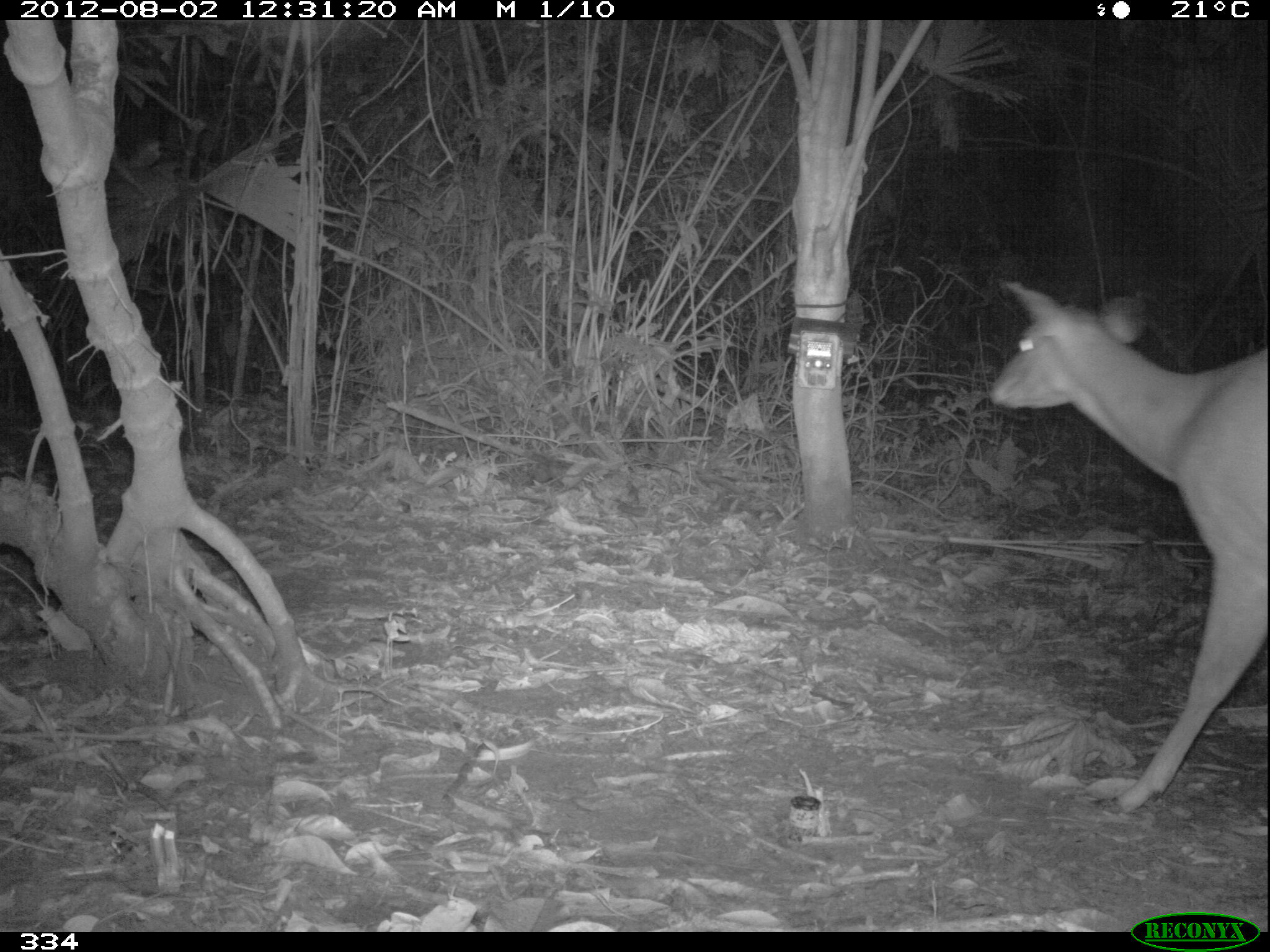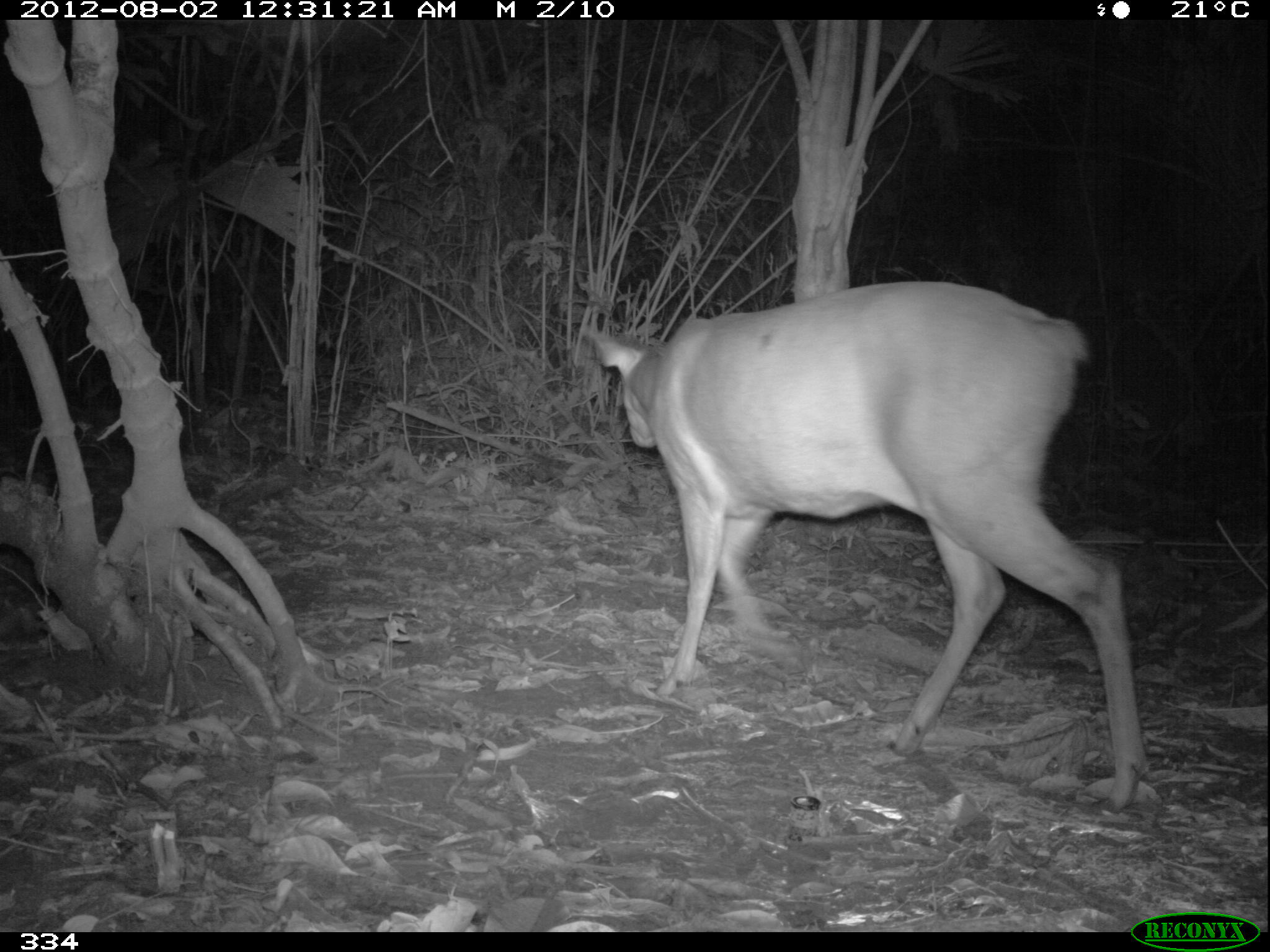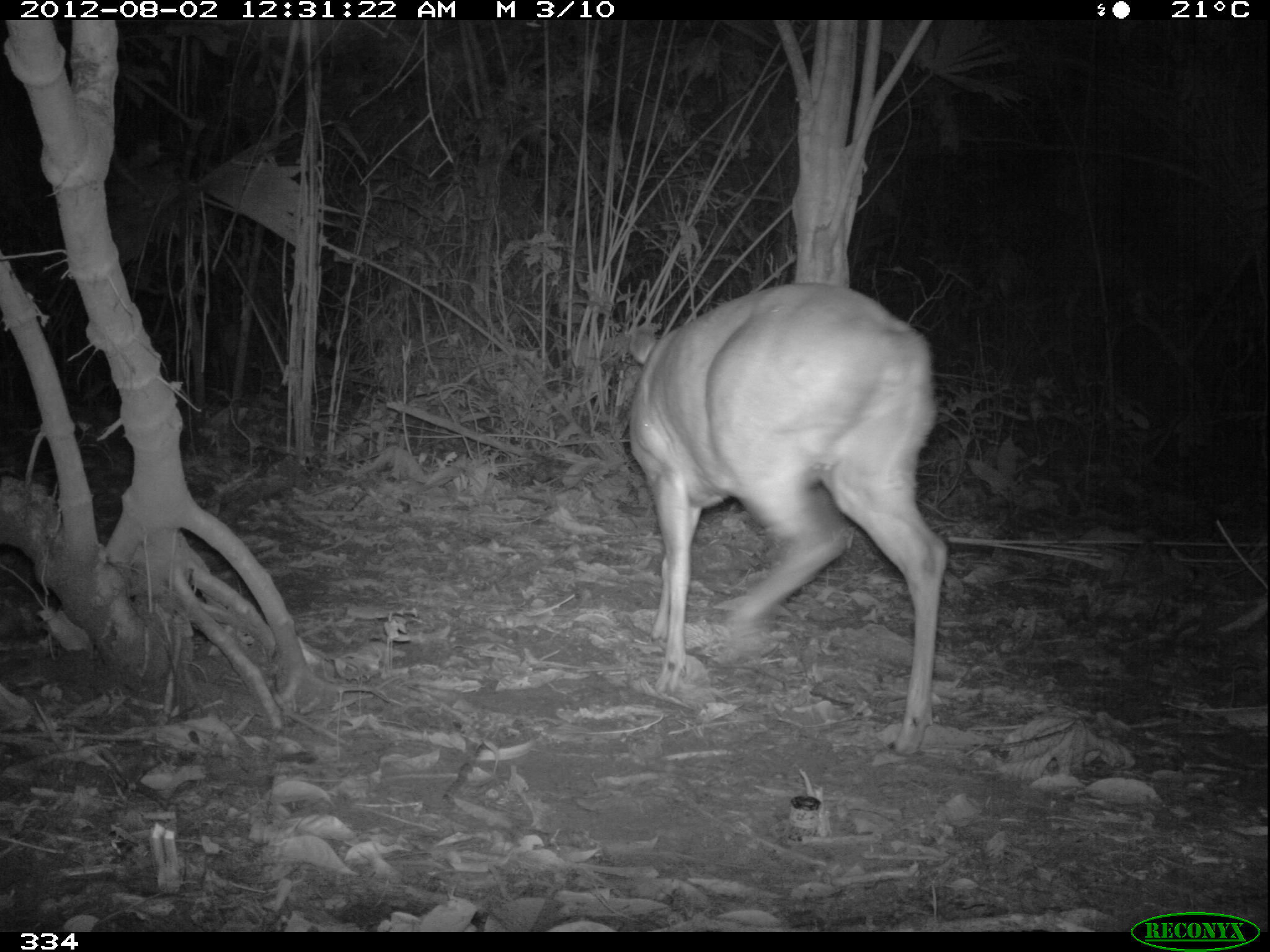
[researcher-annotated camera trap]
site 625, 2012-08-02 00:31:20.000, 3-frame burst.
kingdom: Animalia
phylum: Chordata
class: Mammalia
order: Artiodactyla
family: Cervidae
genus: Mazama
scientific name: Mazama americana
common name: red brocket